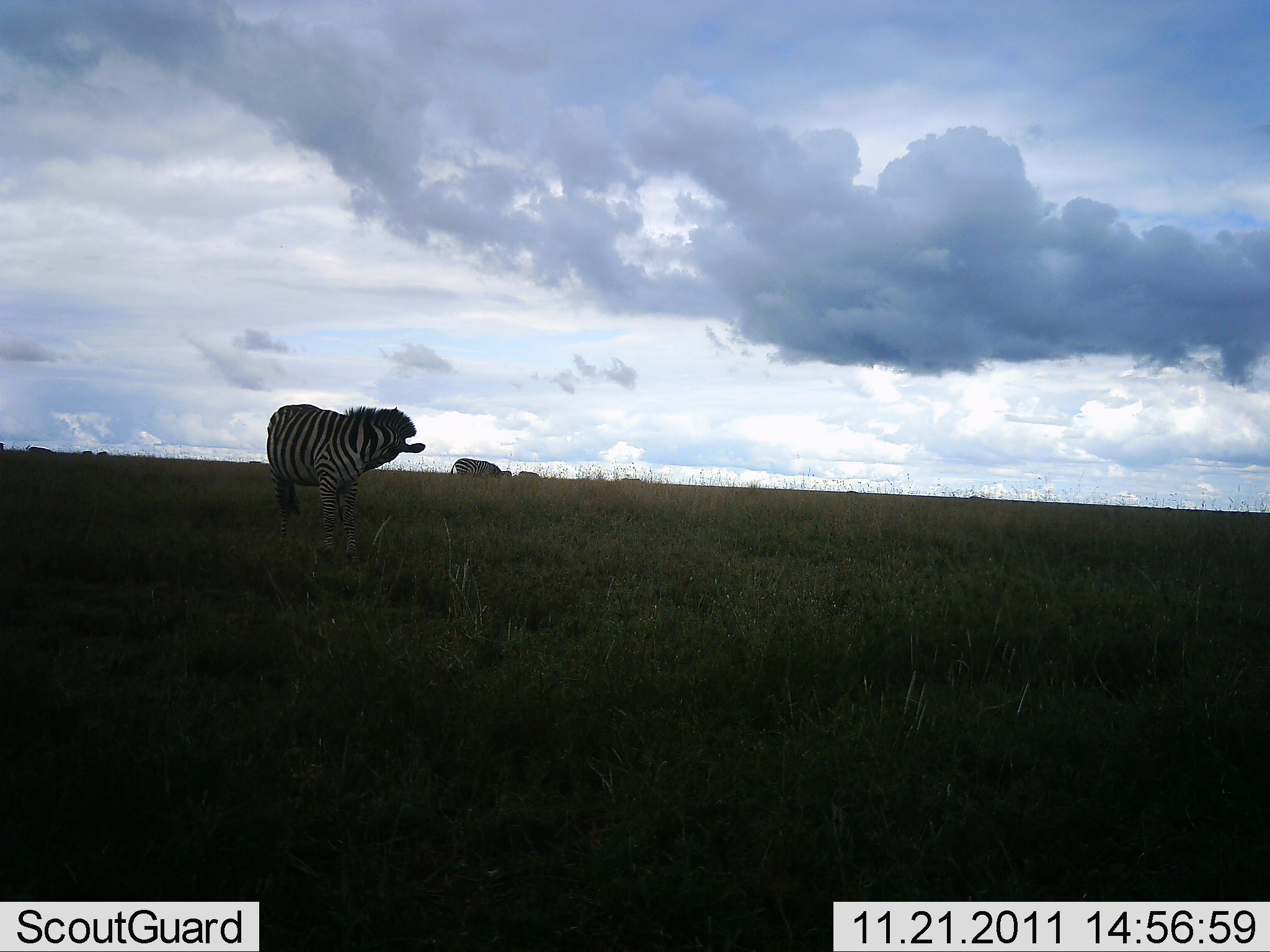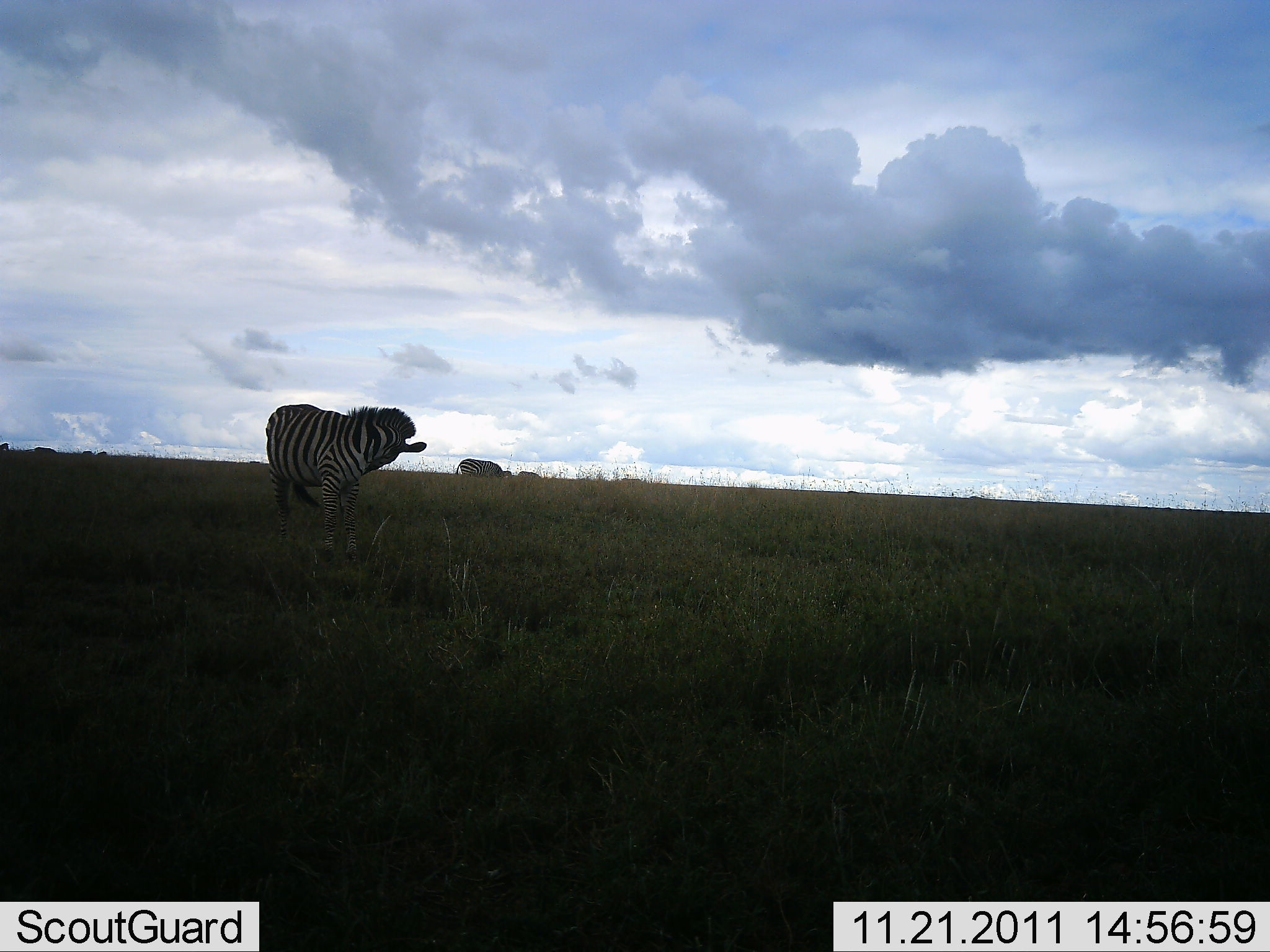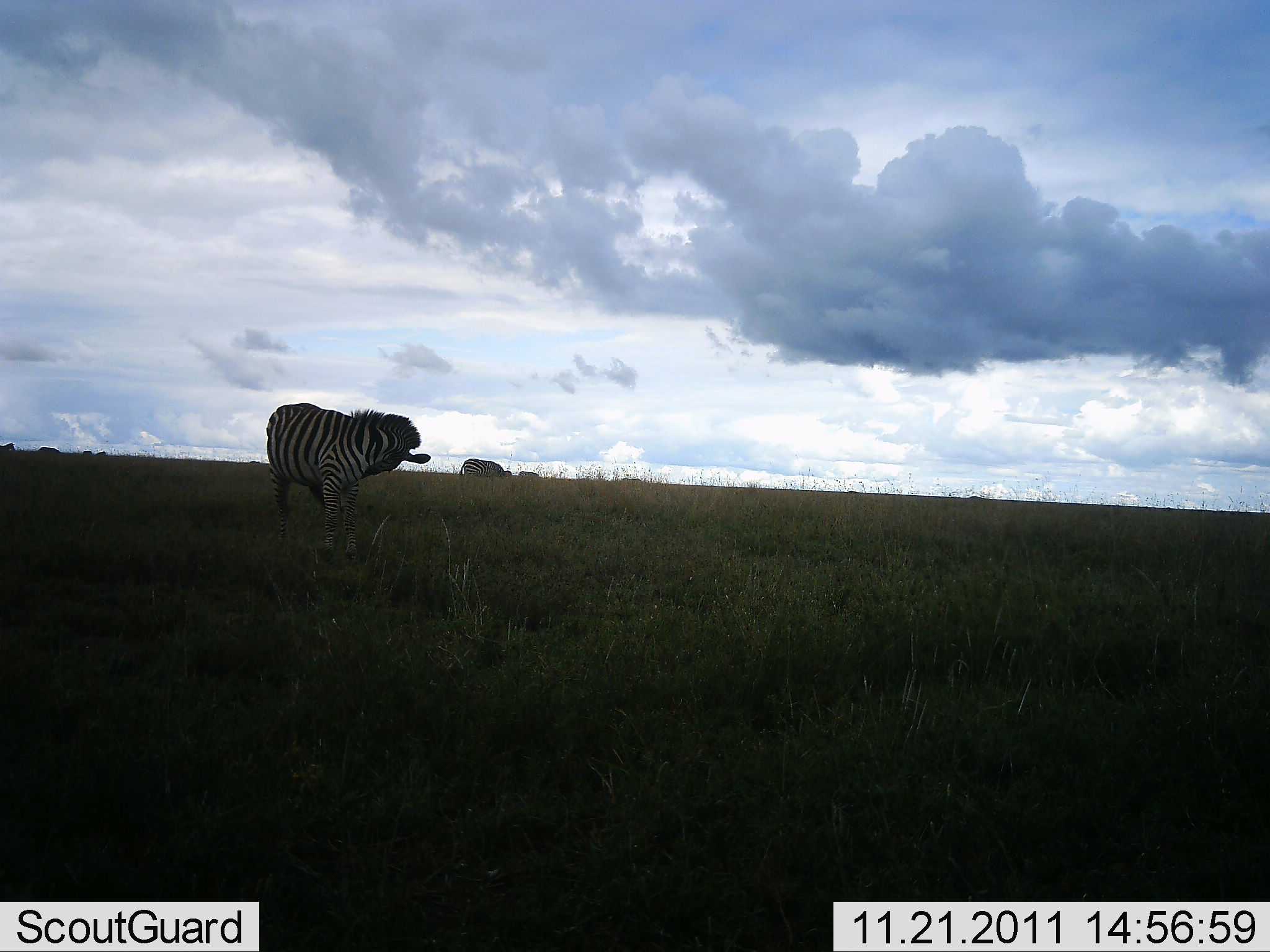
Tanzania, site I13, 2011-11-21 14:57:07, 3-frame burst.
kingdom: Animalia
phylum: Chordata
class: Mammalia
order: Perissodactyla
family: Equidae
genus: Equus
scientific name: Equus quagga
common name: plains zebra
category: zebra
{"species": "zebra (plains zebra) (Equus quagga)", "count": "2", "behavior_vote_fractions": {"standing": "82%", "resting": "0%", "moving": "27%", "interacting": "0%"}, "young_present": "0%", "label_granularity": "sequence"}